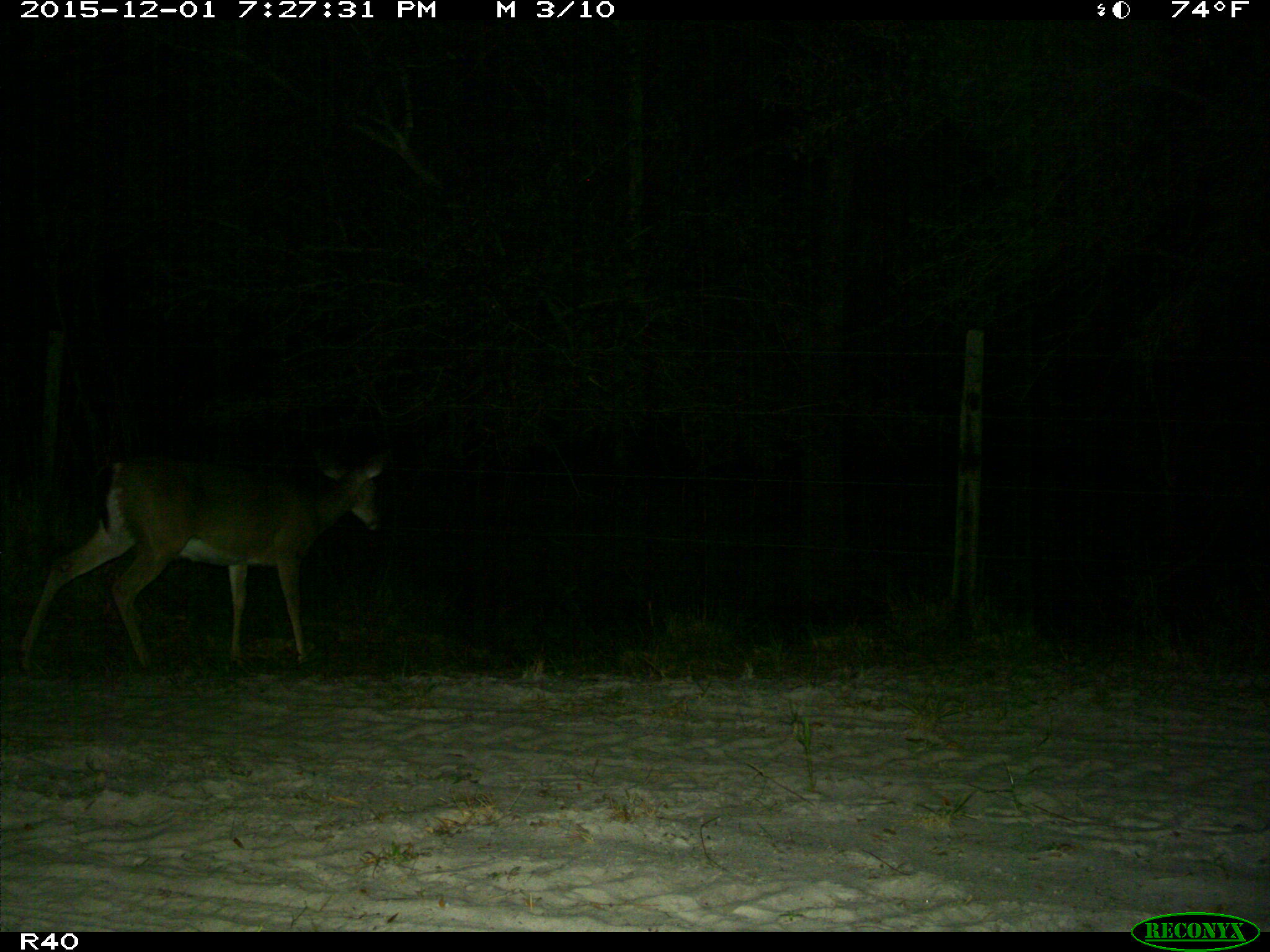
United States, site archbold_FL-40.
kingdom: Animalia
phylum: Chordata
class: Mammalia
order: Artiodactyla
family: Cervidae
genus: Odocoileus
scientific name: Odocoileus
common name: deer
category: unidentified deer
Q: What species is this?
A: Unidentified deer (deer) (Odocoileus).